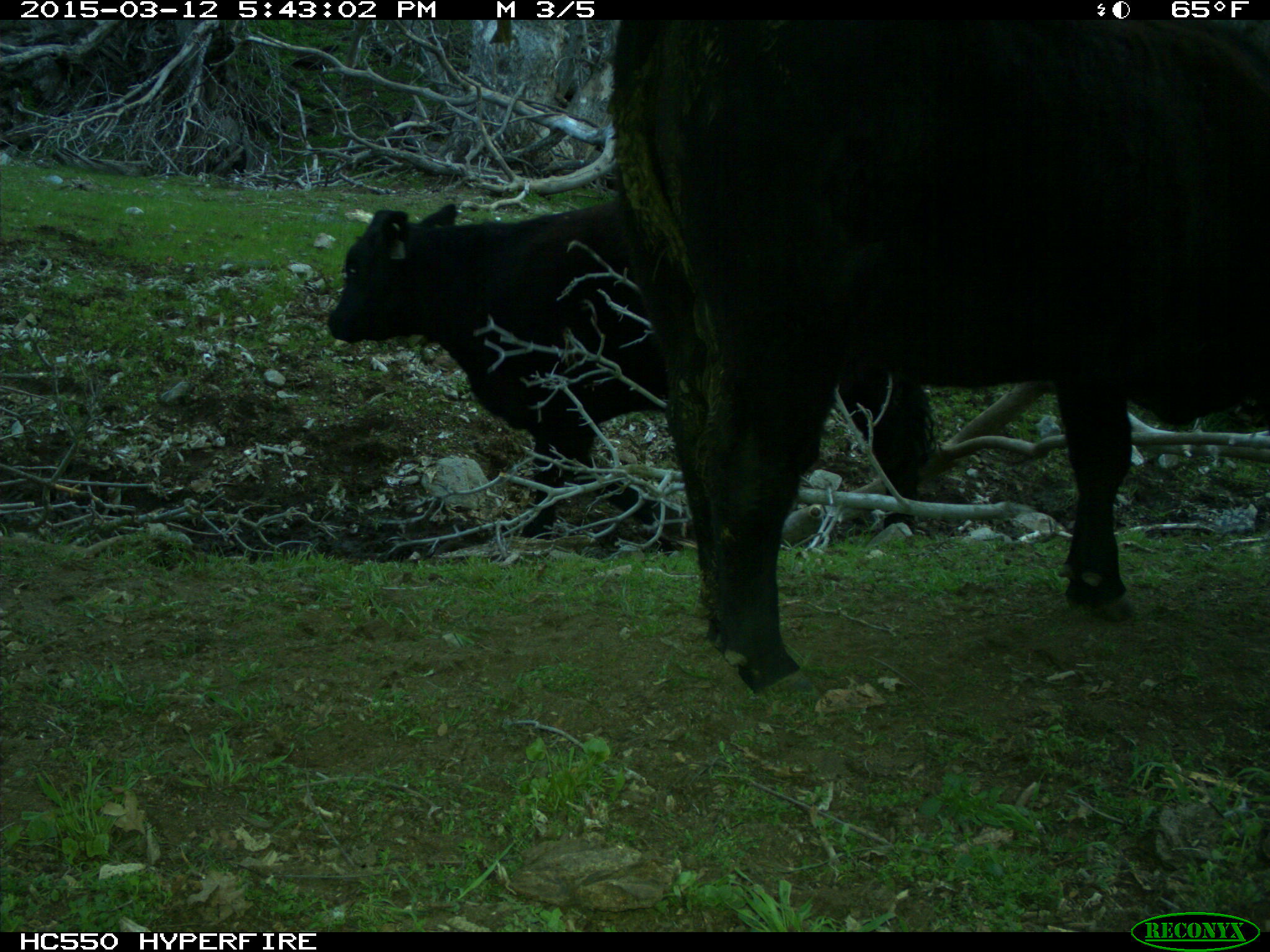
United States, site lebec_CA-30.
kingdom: Animalia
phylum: Chordata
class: Mammalia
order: Artiodactyla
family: Bovidae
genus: Bos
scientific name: Bos taurus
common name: domestic cow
Bos taurus (domestic cow).